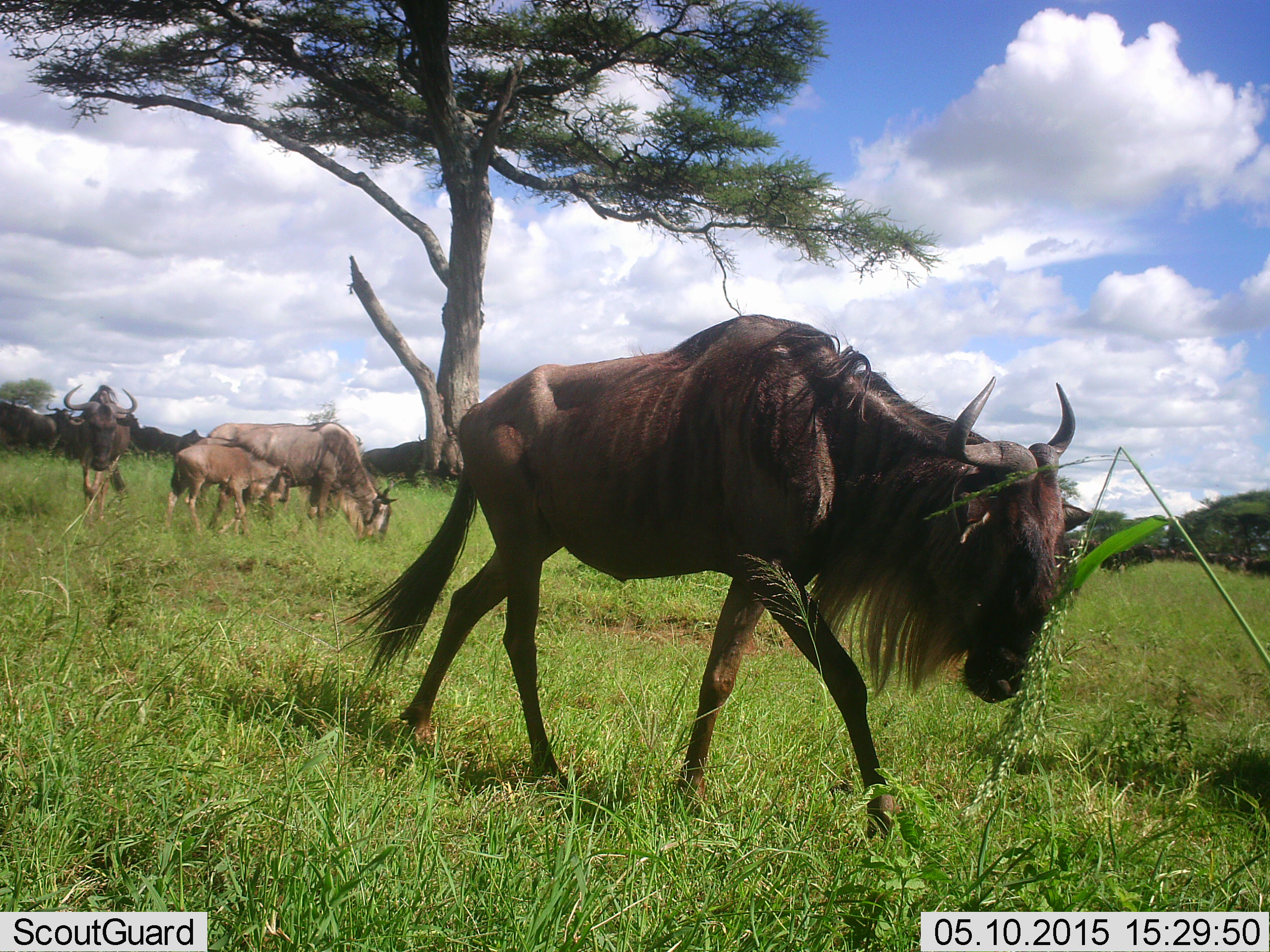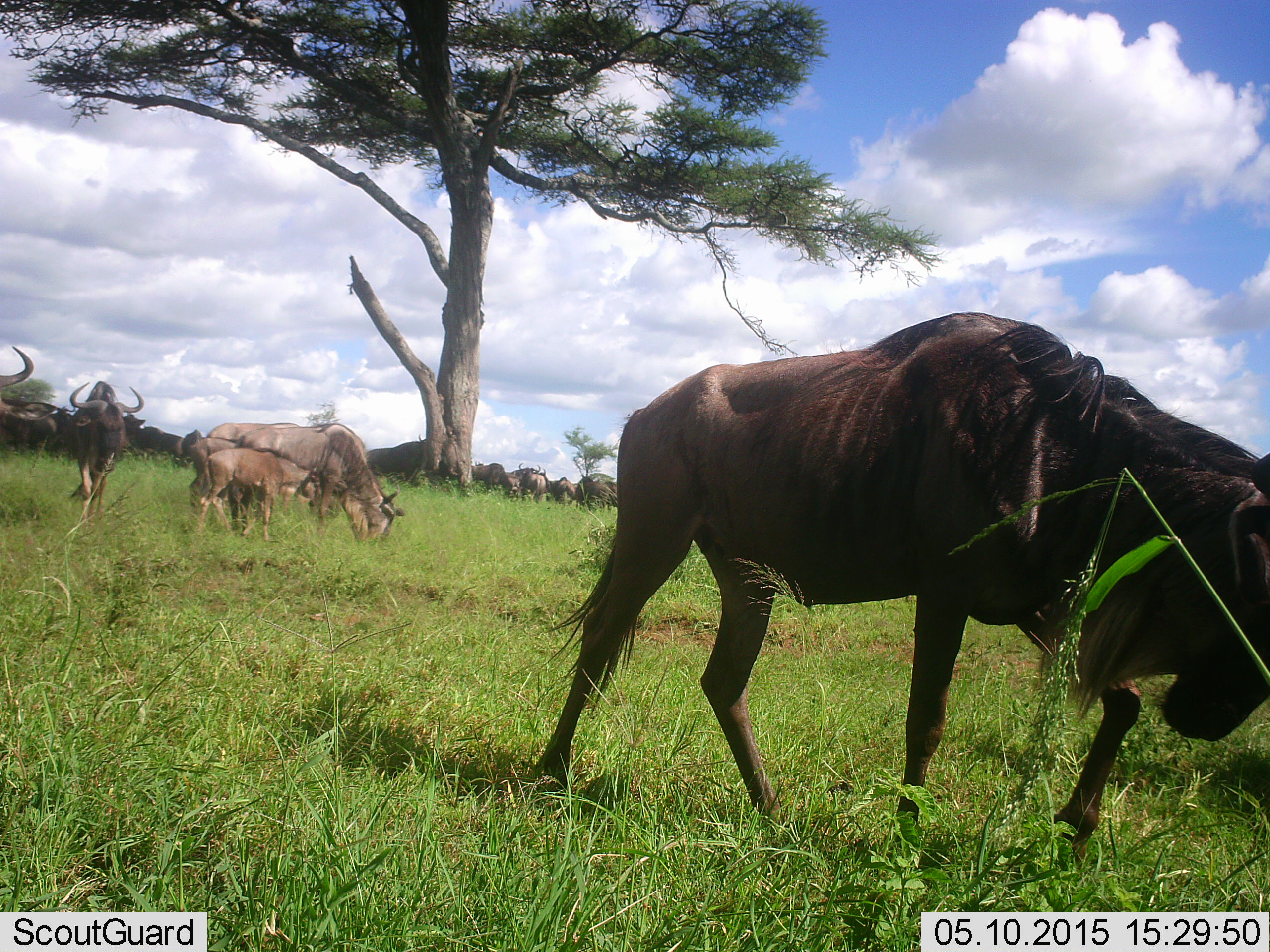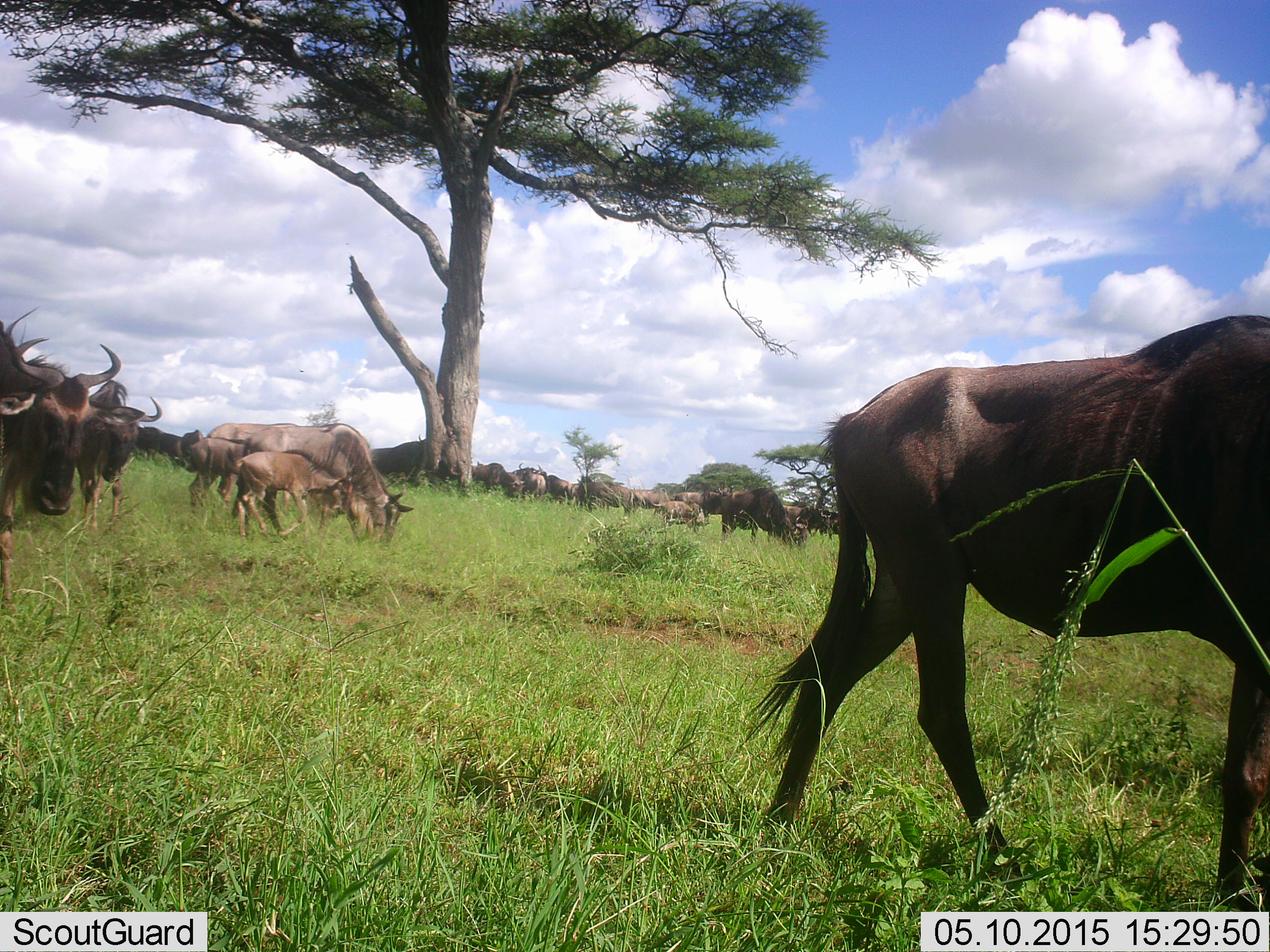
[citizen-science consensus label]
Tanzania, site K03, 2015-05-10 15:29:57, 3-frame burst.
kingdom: Animalia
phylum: Chordata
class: Mammalia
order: Artiodactyla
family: Bovidae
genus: Connochaetes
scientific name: Connochaetes taurinus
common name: blue wildebeest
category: wildebeest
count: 11-50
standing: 80%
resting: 10%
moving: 100%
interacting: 0%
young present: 90%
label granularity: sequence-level